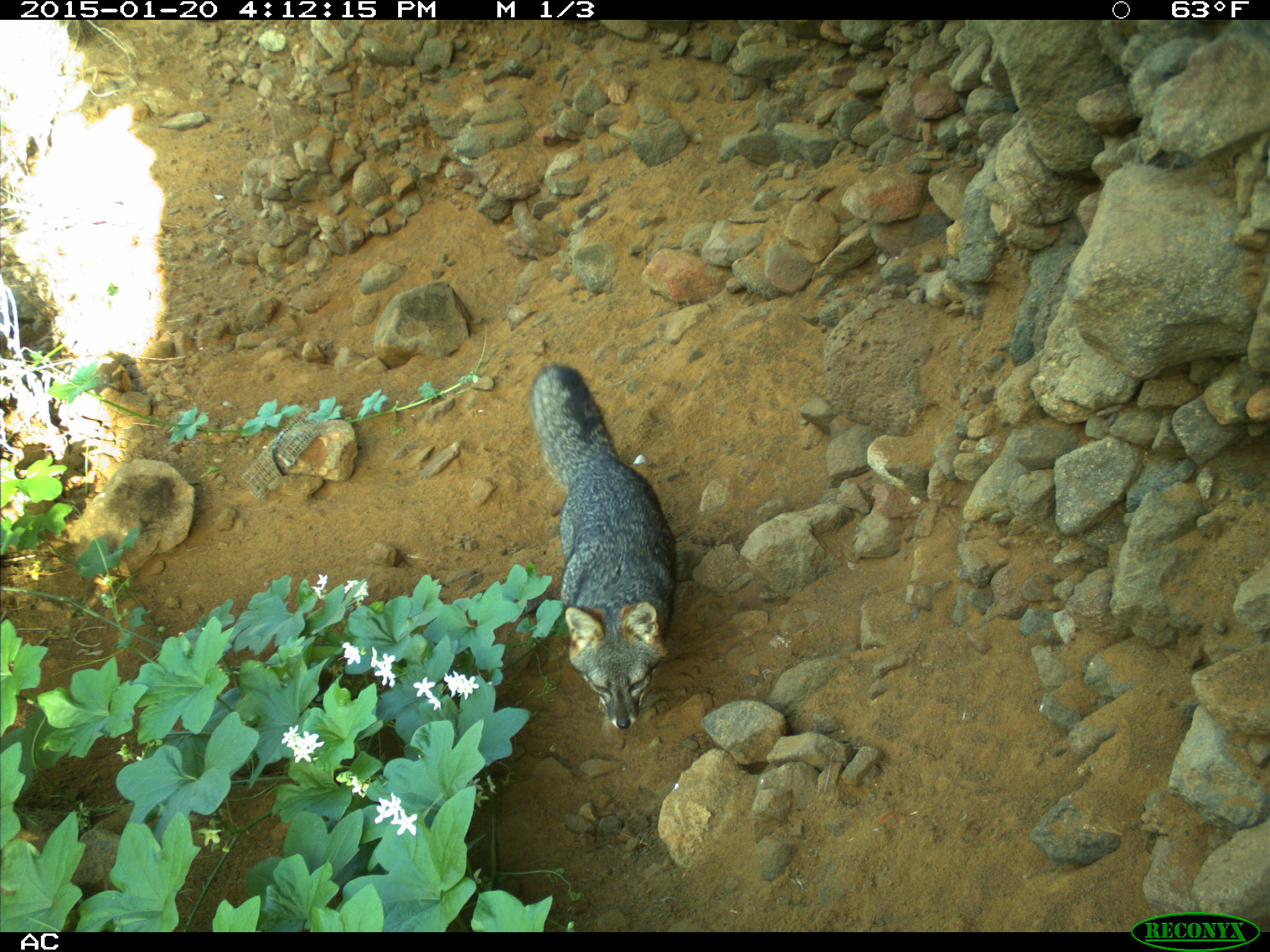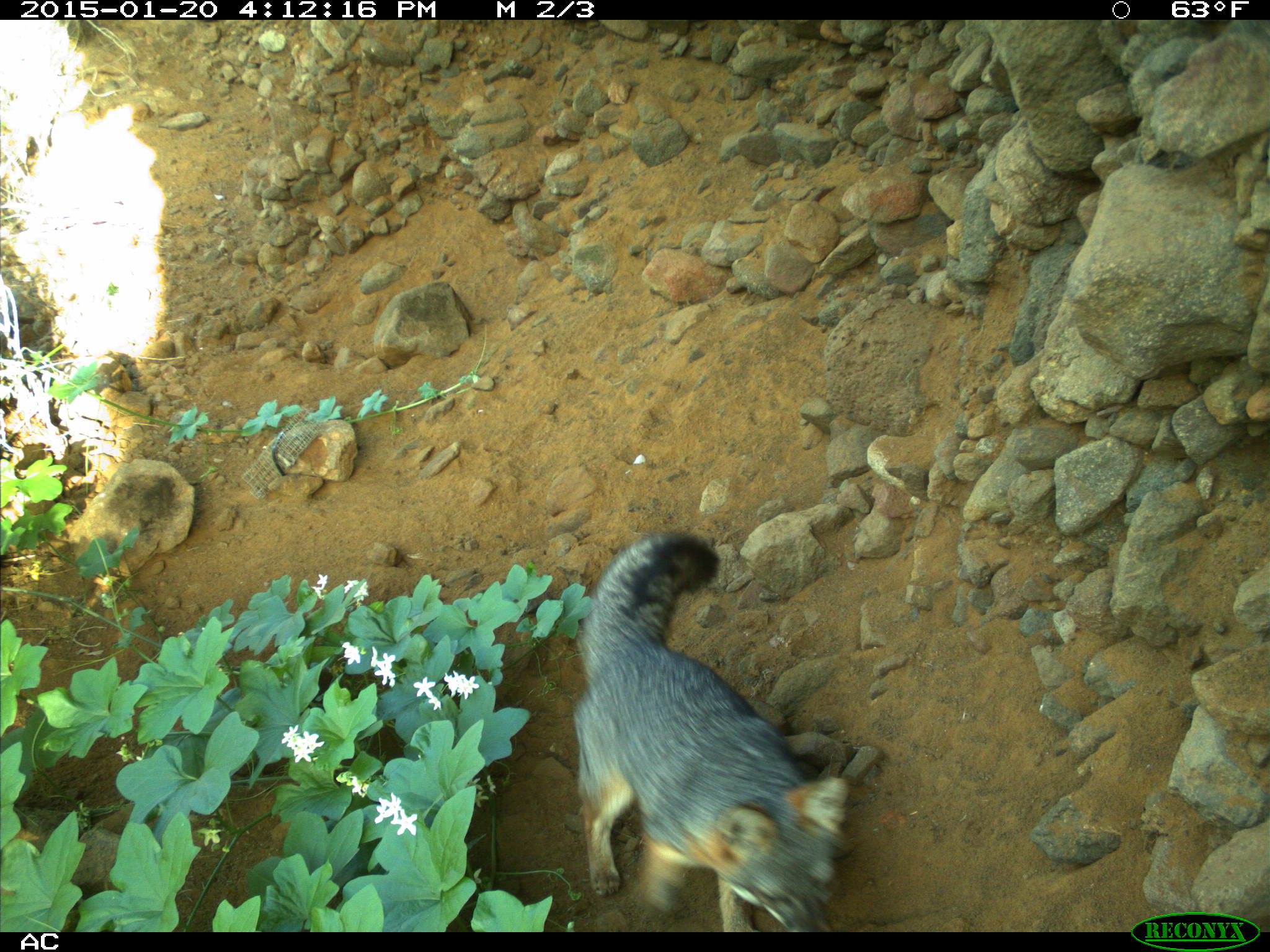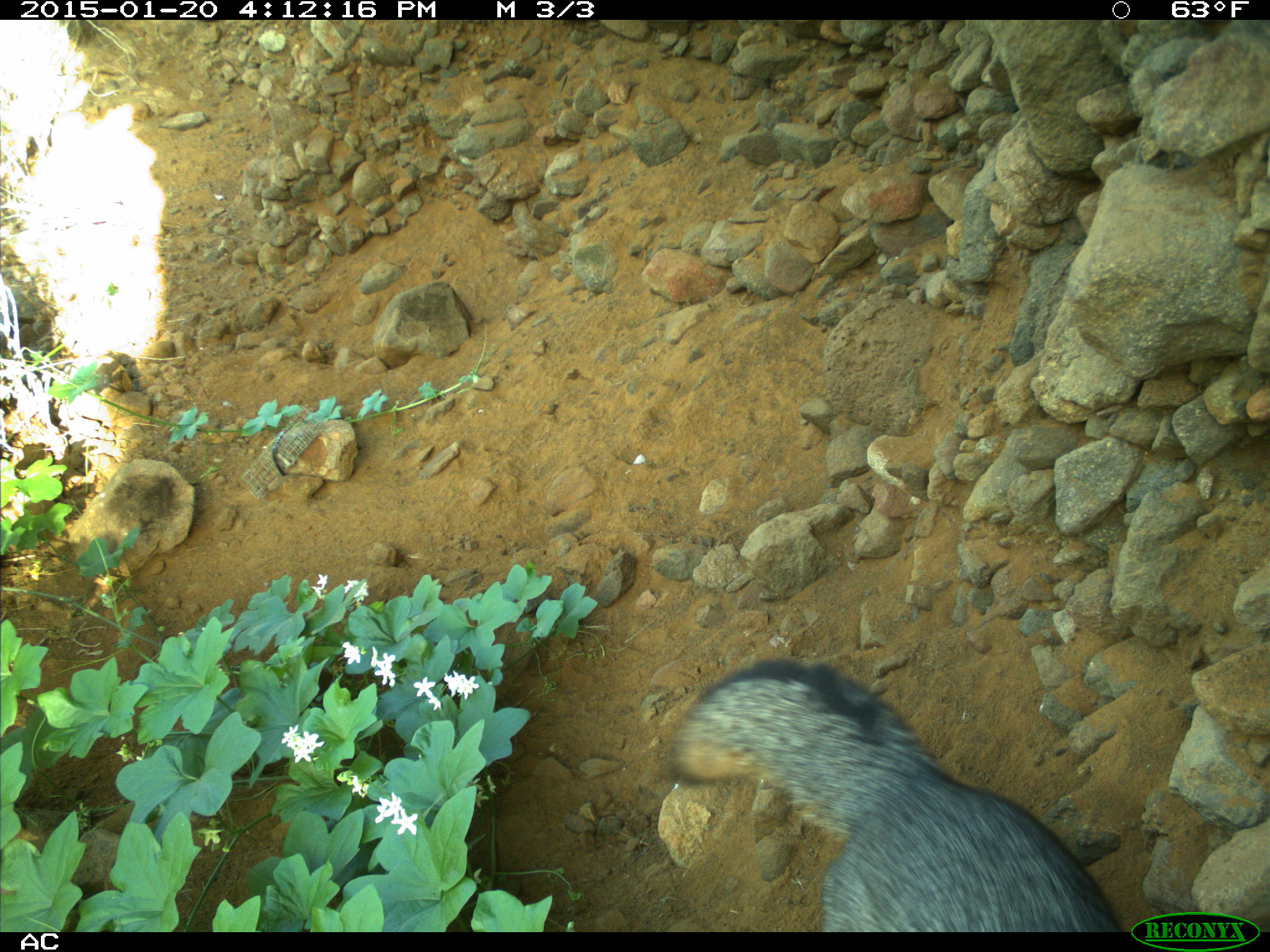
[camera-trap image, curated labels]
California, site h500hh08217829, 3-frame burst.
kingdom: Animalia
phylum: Chordata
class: Mammalia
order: Carnivora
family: Canidae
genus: Urocyon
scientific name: Urocyon littoralis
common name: island fox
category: fox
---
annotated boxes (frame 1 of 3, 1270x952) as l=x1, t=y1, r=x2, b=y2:
fox: l=526, t=366, r=677, b=729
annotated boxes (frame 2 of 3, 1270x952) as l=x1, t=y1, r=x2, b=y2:
fox: l=571, t=529, r=848, b=931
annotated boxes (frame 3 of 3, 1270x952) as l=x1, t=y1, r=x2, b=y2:
fox: l=667, t=656, r=1122, b=932